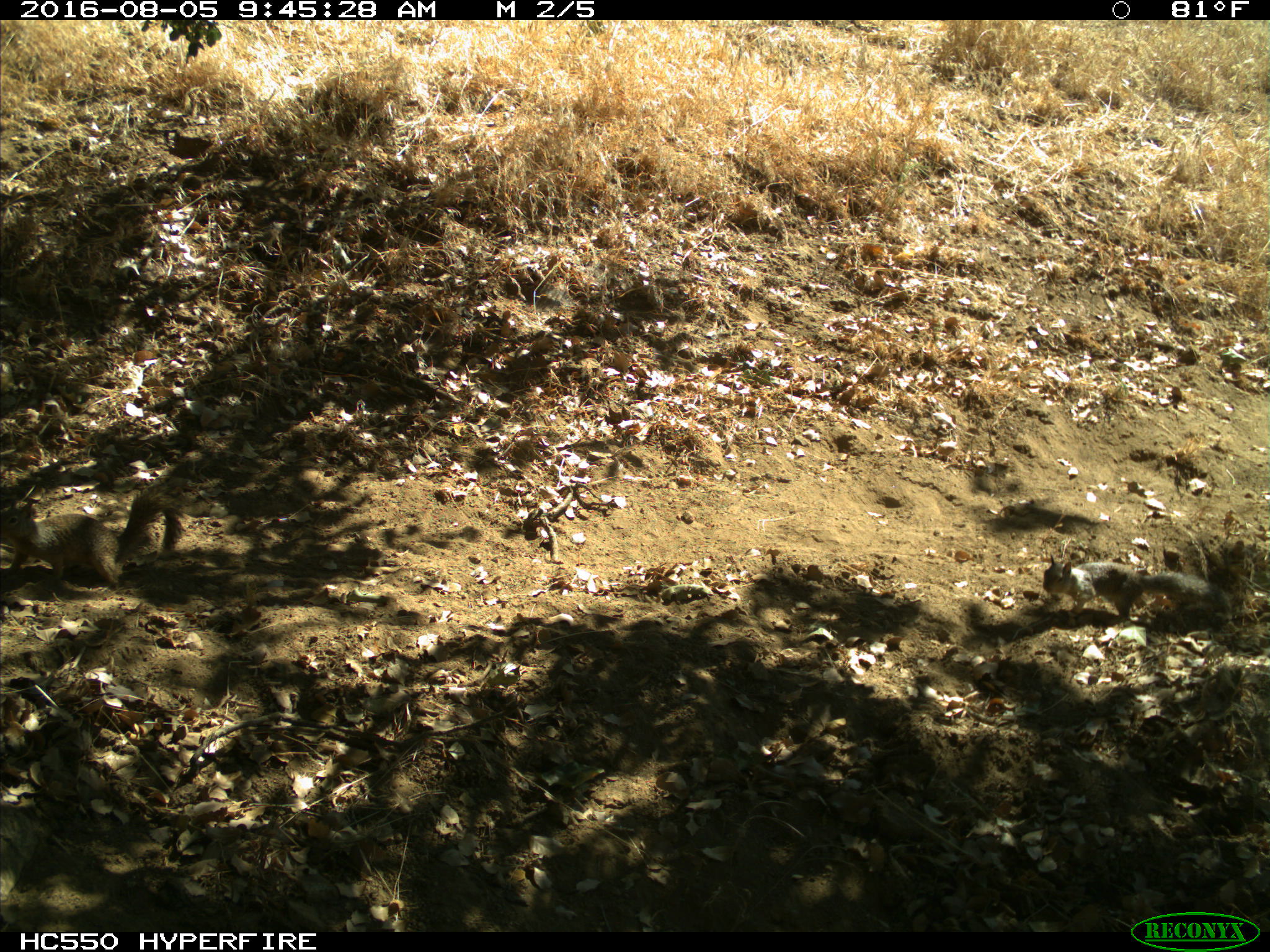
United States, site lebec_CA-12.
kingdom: Animalia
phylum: Chordata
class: Mammalia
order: Rodentia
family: Sciuridae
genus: Otospermophilus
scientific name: Otospermophilus beecheyi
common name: california ground squirrel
Otospermophilus beecheyi (california ground squirrel).